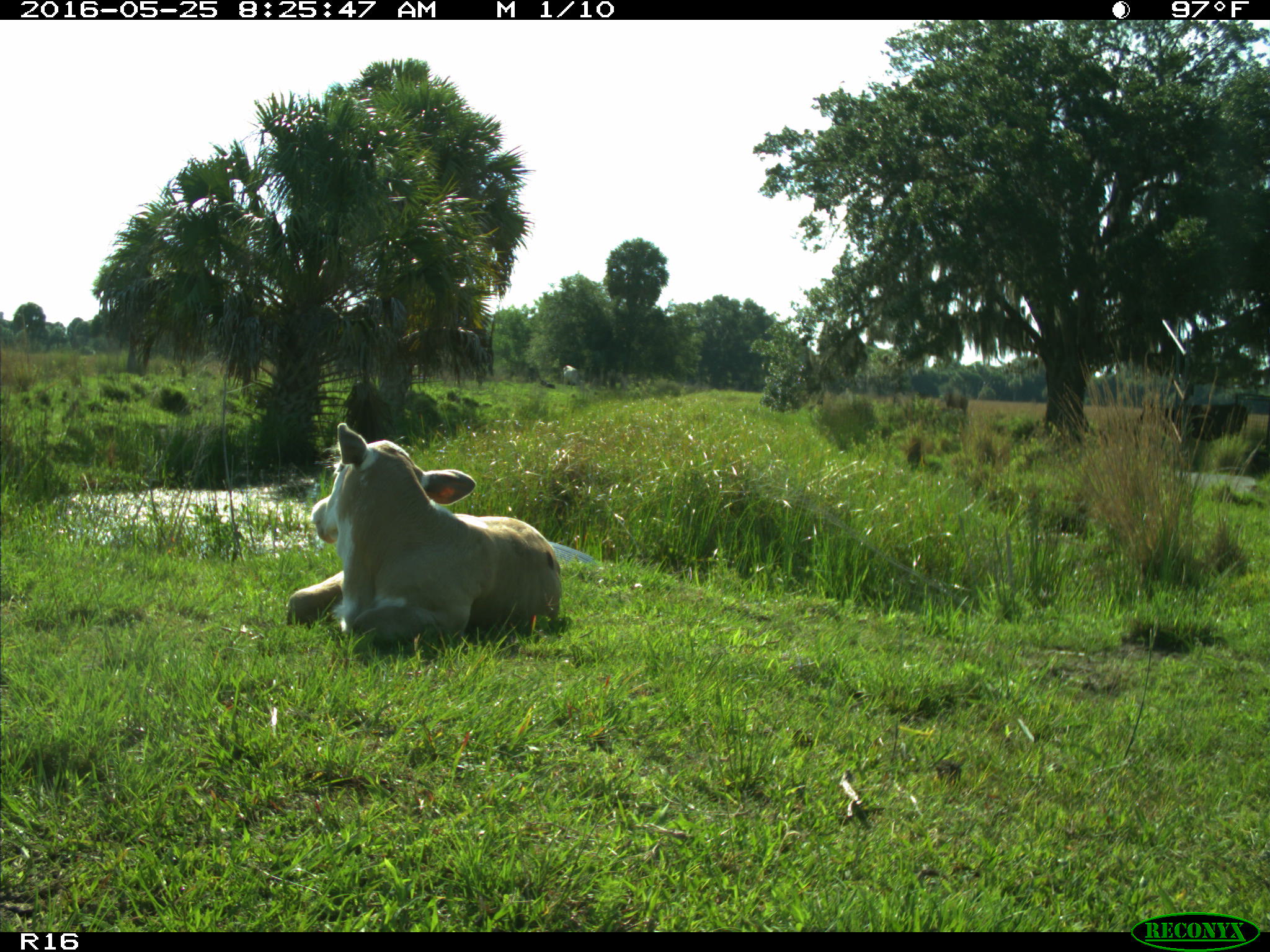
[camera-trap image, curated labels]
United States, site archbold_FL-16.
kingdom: Animalia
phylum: Chordata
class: Mammalia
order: Artiodactyla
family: Bovidae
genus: Bos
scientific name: Bos taurus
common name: domestic cow